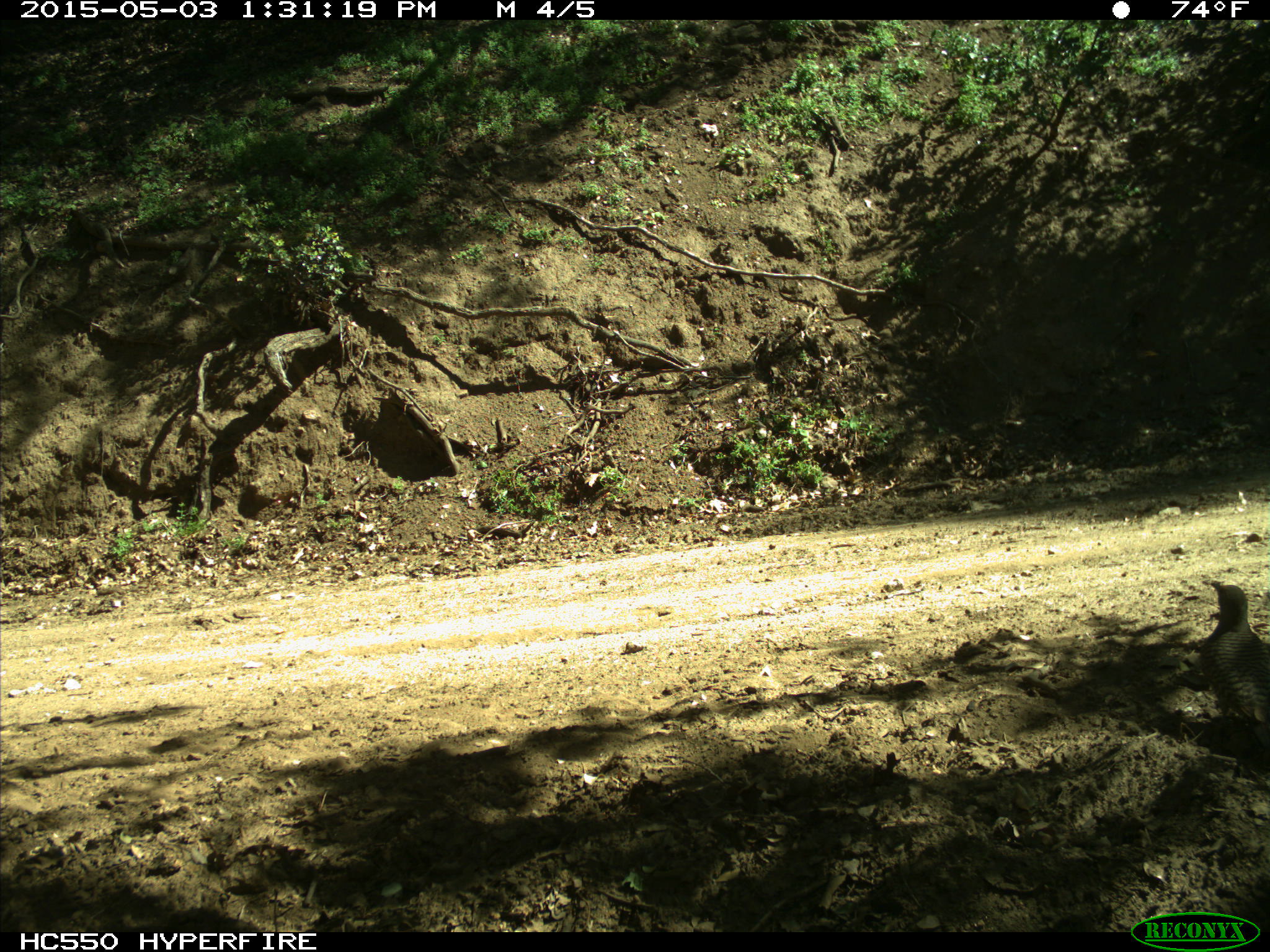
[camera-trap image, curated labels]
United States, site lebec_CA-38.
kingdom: Animalia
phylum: Chordata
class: Aves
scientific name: Aves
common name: birds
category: unidentified bird